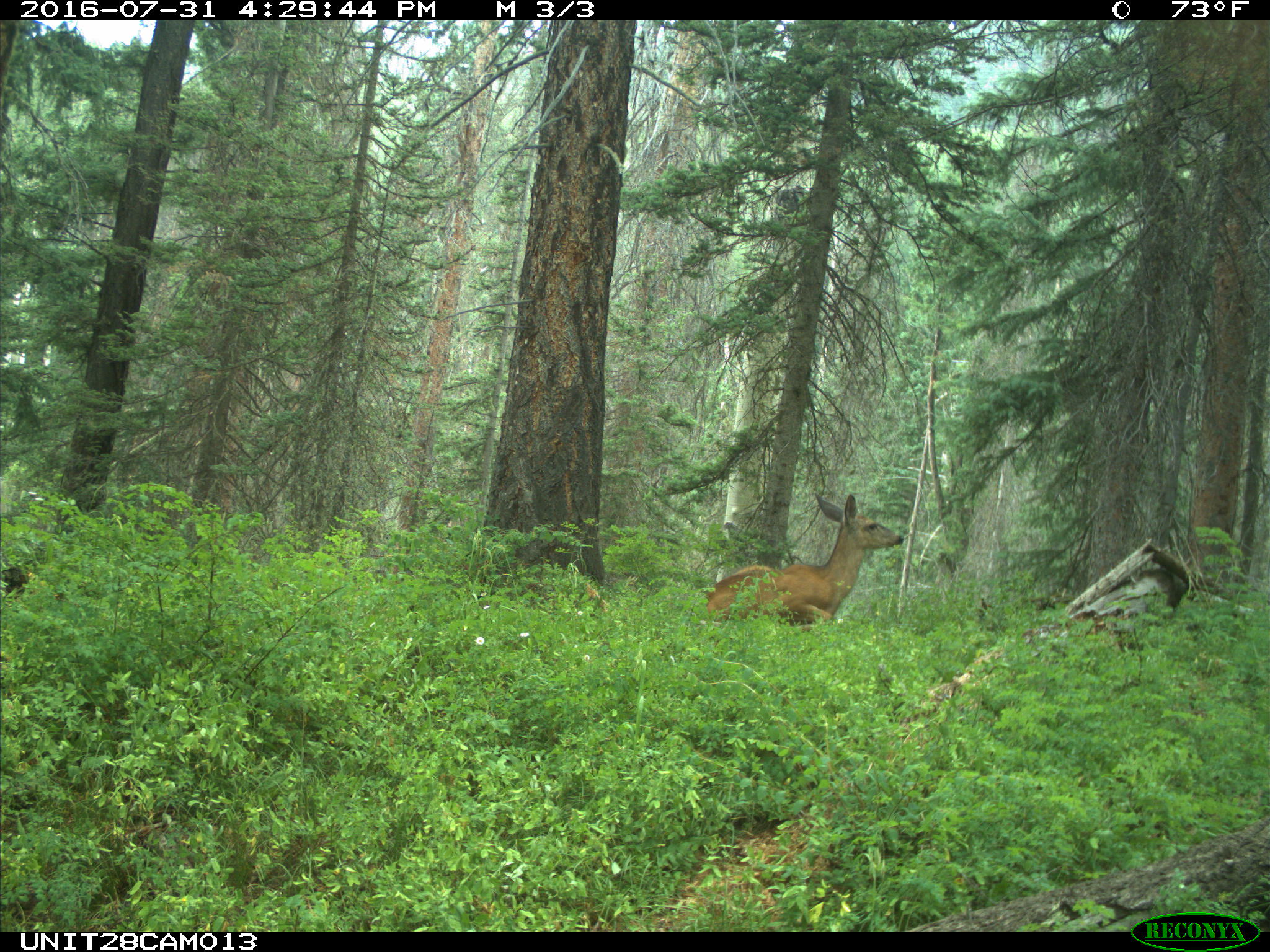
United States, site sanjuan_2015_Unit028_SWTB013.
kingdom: Animalia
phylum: Chordata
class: Mammalia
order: Artiodactyla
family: Cervidae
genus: Odocoileus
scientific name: Odocoileus hemionus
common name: mule deer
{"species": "Odocoileus hemionus (mule deer)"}